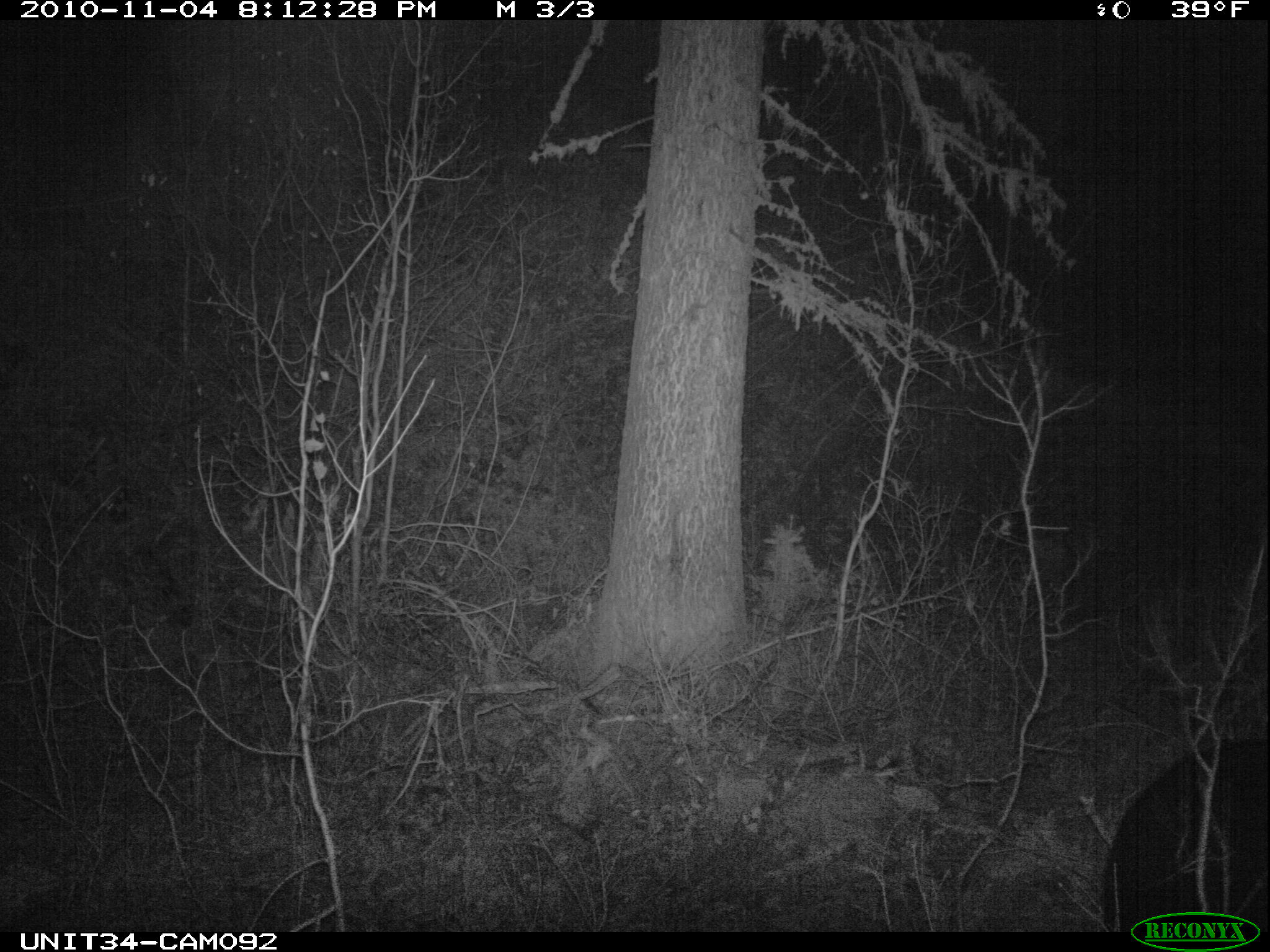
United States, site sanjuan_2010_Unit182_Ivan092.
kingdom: Animalia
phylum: Chordata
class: Mammalia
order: Carnivora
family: Ursidae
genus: Ursus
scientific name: Ursus americanus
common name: american black bear